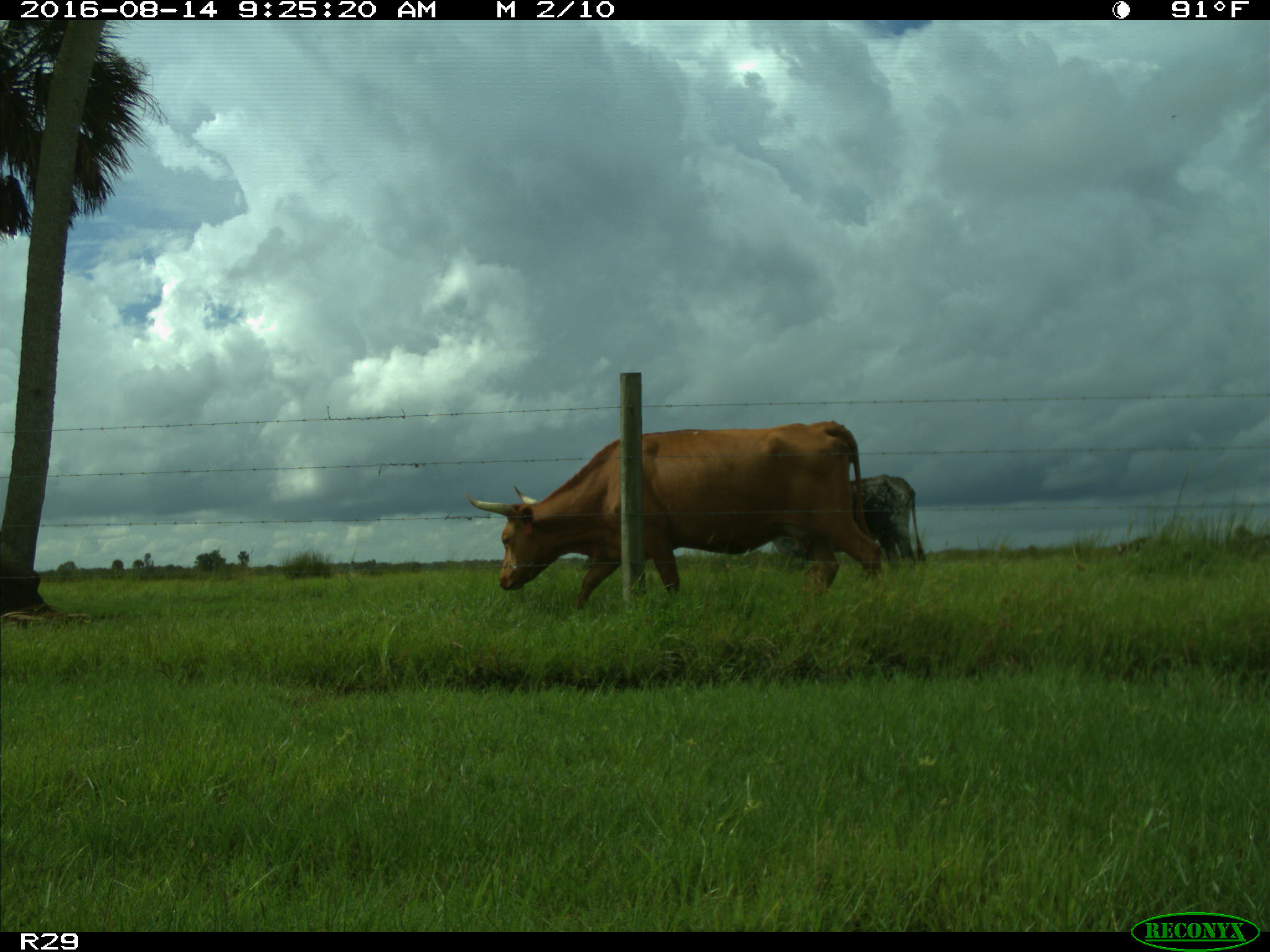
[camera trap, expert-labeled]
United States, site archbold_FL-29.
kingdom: Animalia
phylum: Chordata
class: Mammalia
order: Artiodactyla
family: Bovidae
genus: Bos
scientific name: Bos taurus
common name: domestic cow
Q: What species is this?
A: Bos taurus (domestic cow).